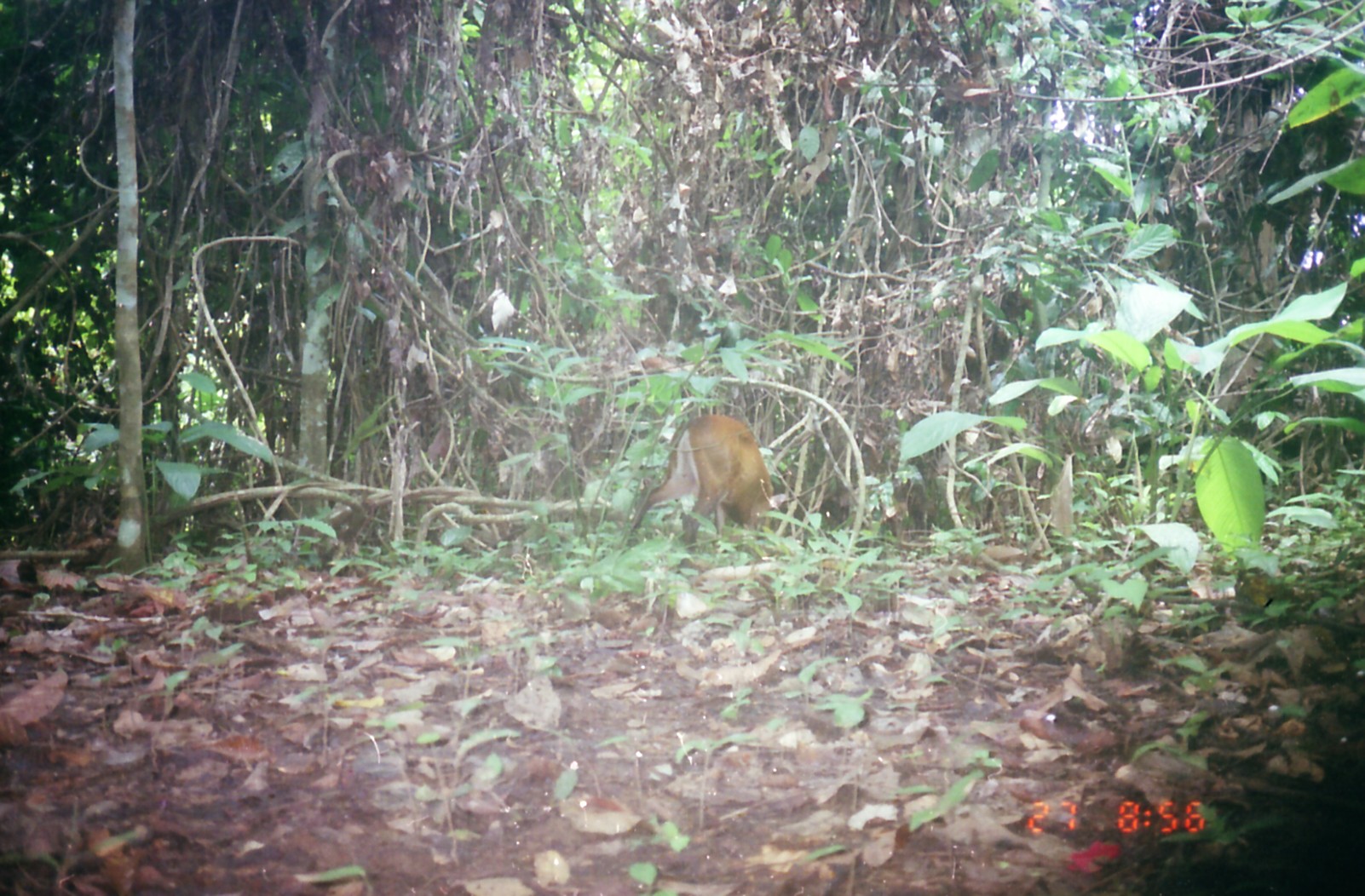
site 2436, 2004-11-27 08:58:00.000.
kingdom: Animalia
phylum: Chordata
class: Mammalia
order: Artiodactyla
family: Cervidae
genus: Muntiacus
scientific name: Muntiacus muntjak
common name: southern red muntjac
Muntiacus muntjak (southern red muntjac), count 1.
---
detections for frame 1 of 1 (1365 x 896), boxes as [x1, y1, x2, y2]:
muntiacus muntjak: [626, 415, 773, 554]